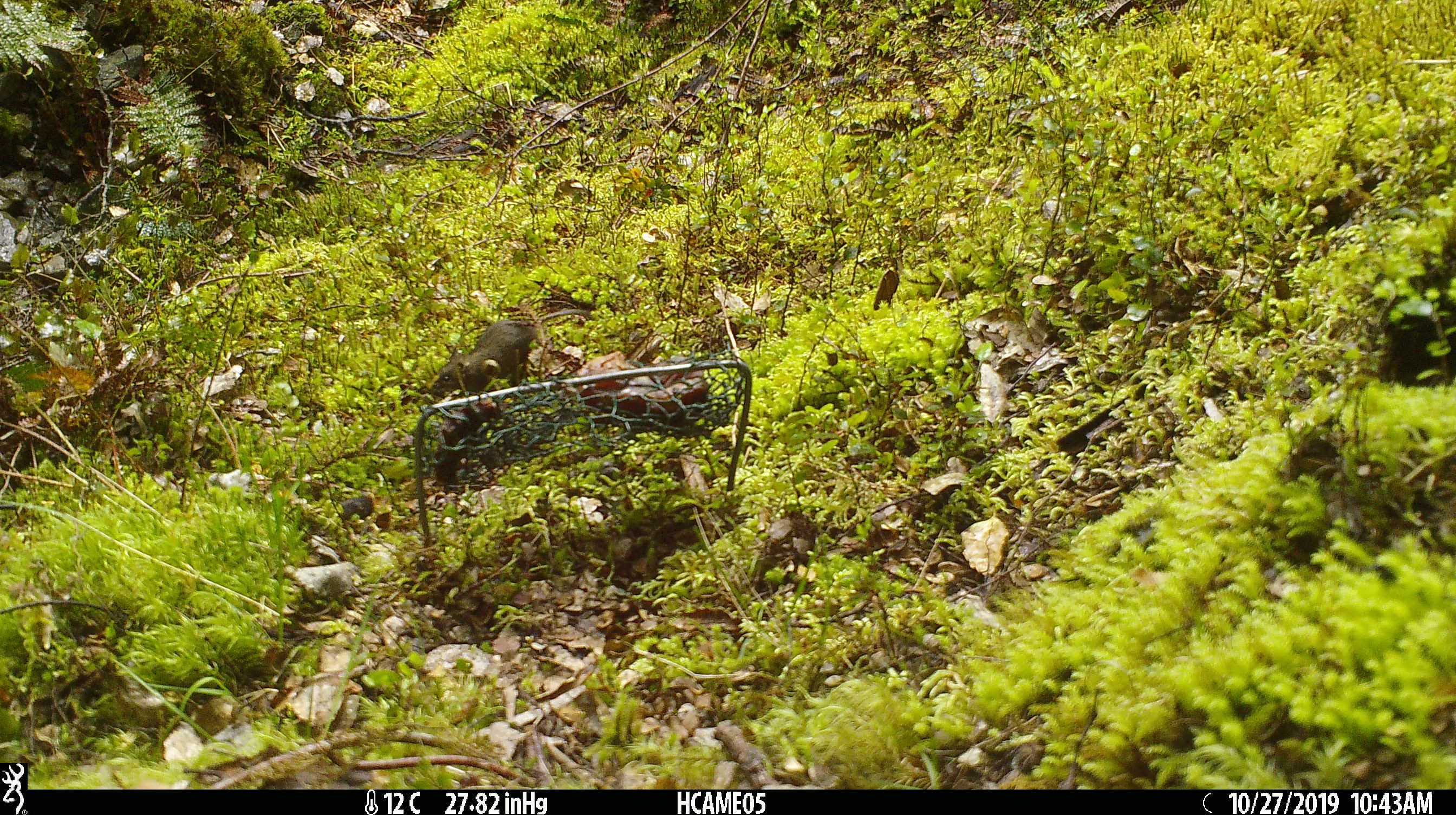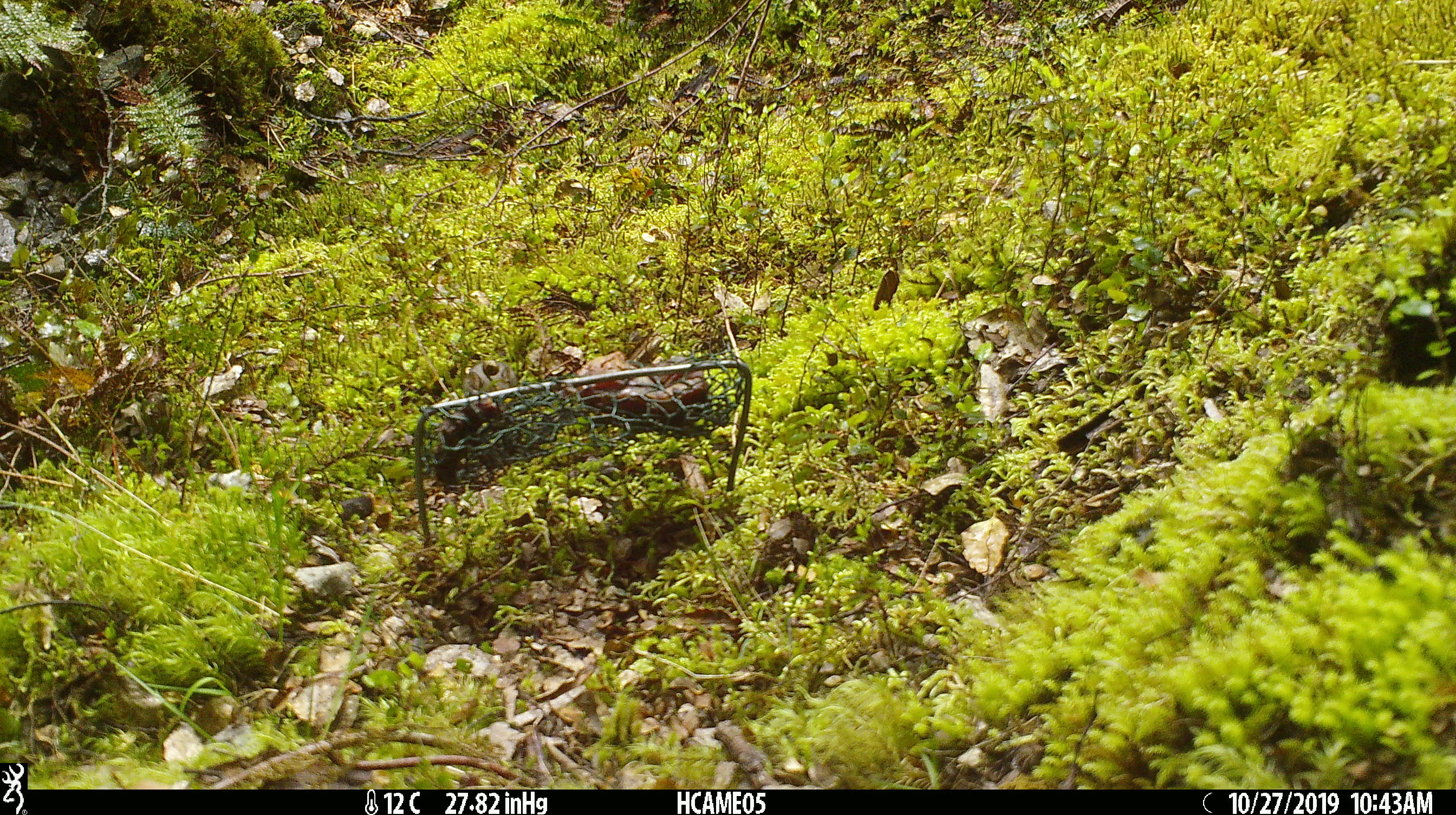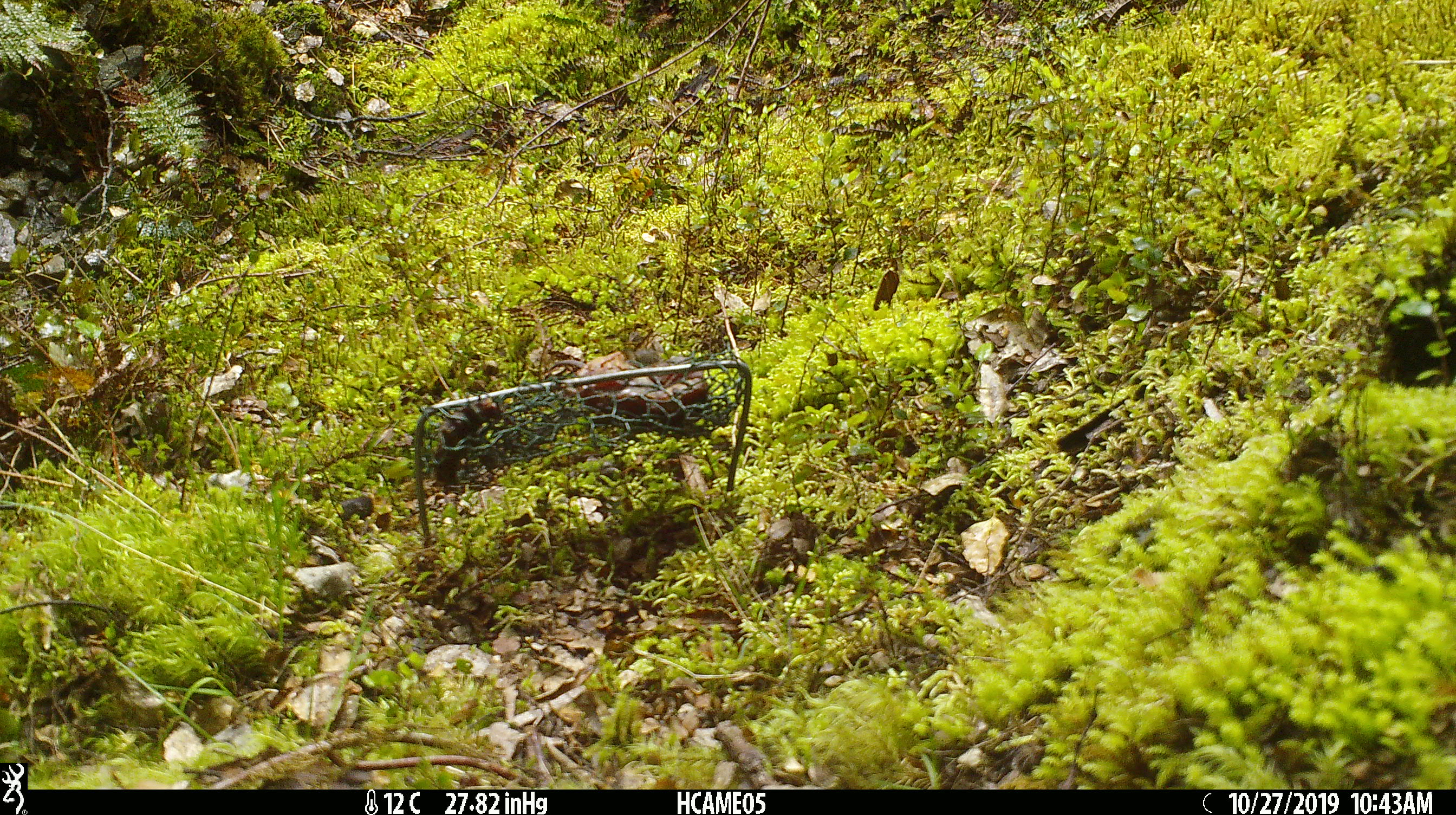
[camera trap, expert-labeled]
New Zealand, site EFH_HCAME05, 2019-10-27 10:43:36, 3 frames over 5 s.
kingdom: Animalia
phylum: Chordata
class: Mammalia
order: Rodentia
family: Muridae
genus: Mus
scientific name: Mus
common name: mouse